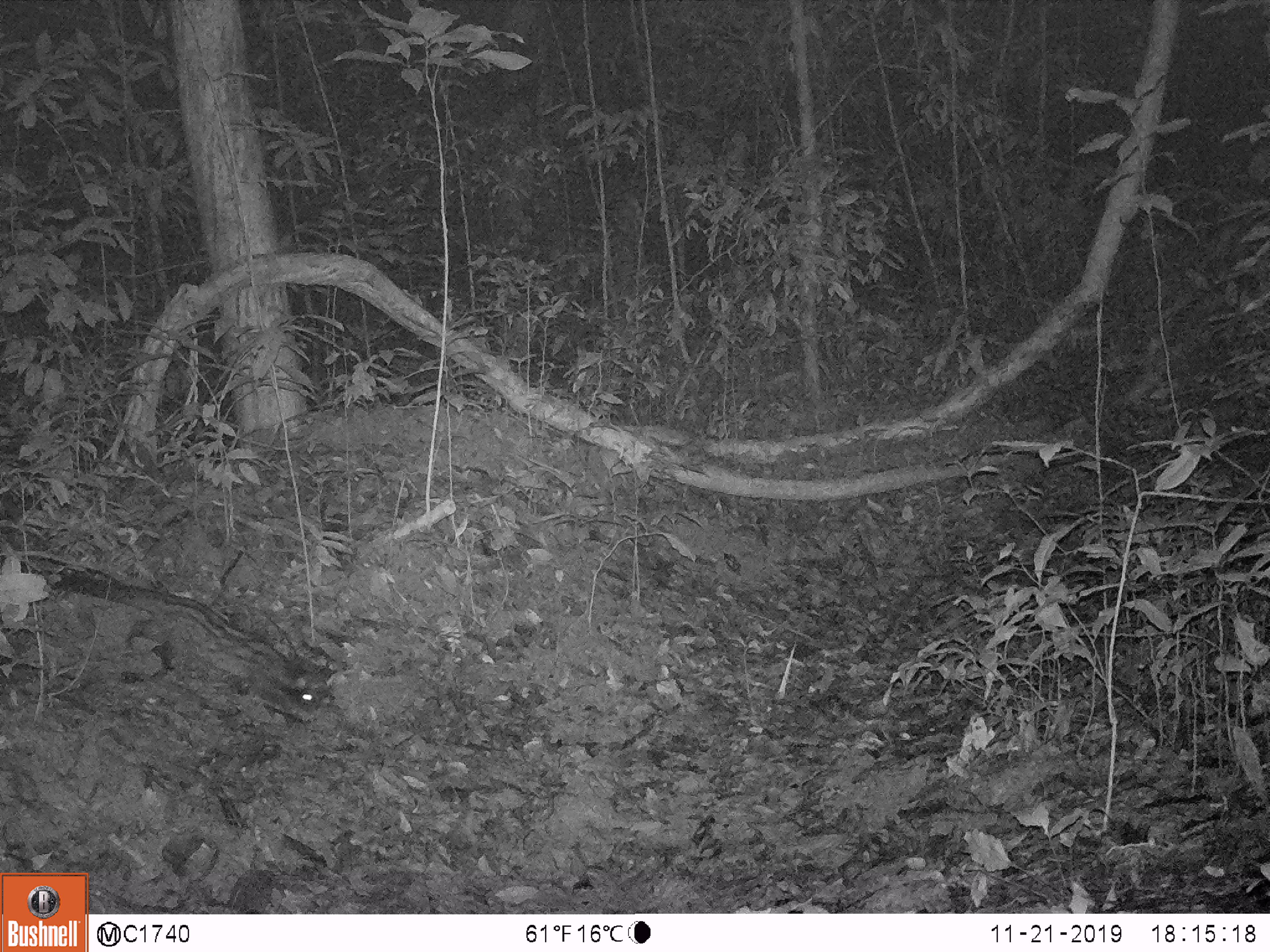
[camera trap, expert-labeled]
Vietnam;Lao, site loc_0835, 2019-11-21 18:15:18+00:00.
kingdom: Animalia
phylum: Chordata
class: Mammalia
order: Carnivora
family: Viverridae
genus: Paradoxurus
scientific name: Paradoxurus hermaphroditus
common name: common palm civet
Common palm civet (Paradoxurus hermaphroditus). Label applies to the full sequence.